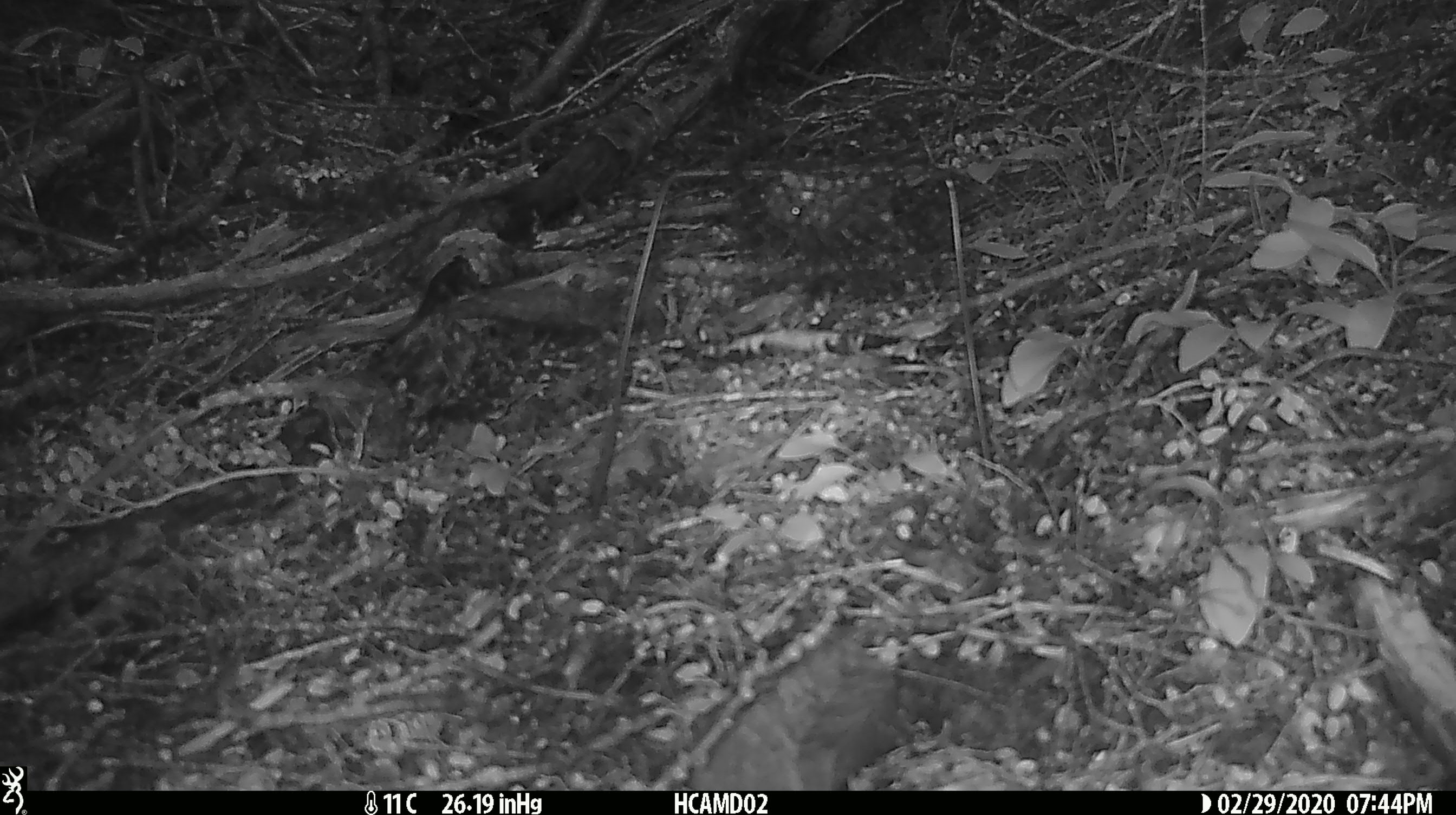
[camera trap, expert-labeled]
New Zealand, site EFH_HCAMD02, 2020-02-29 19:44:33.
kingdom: Animalia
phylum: Chordata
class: Mammalia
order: Rodentia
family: Muridae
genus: Rattus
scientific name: Rattus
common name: rat